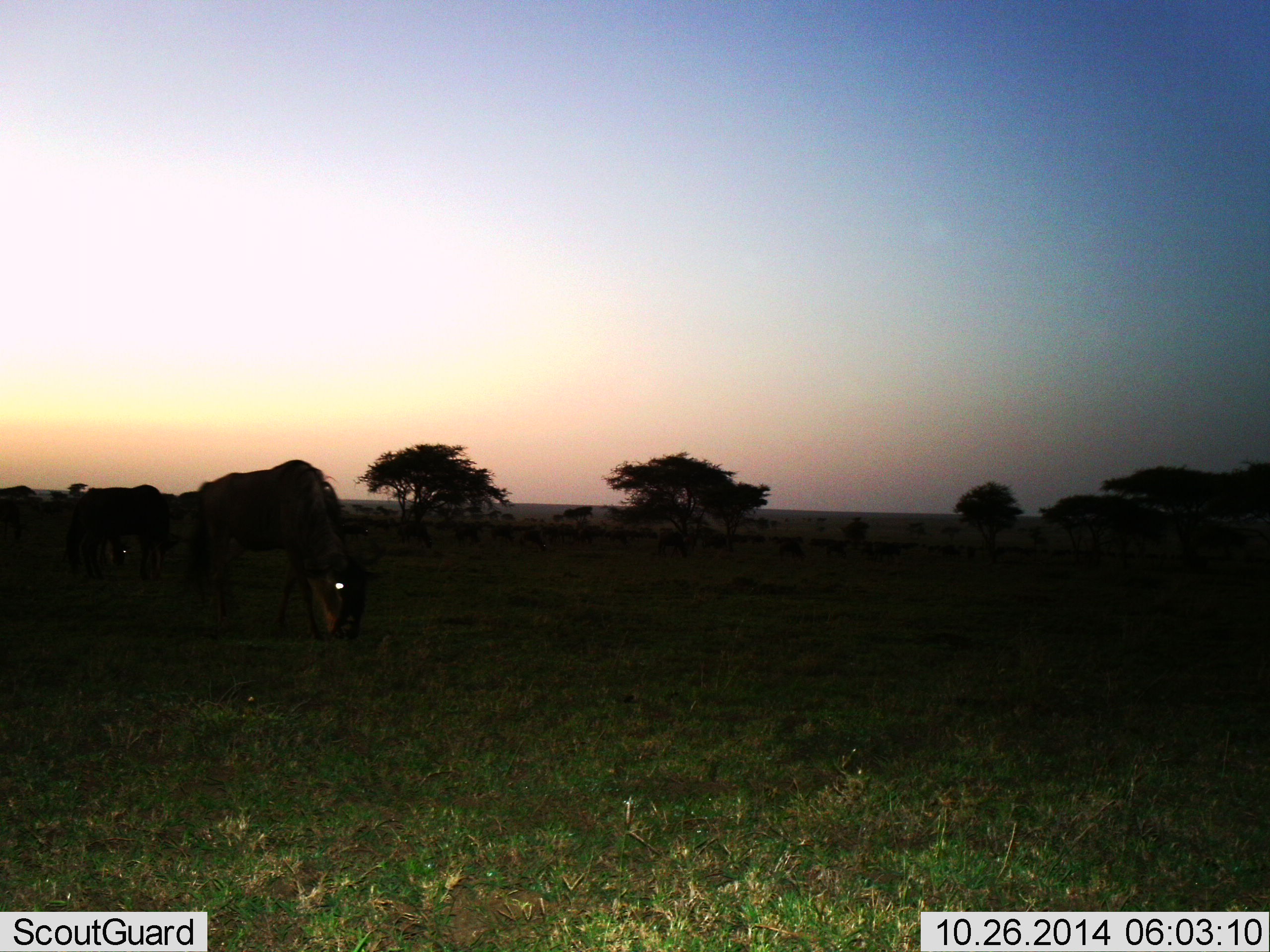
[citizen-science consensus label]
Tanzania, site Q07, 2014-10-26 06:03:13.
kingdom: Animalia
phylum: Chordata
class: Mammalia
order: Artiodactyla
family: Bovidae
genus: Connochaetes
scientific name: Connochaetes taurinus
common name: blue wildebeest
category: wildebeest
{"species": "wildebeest (blue wildebeest) (Connochaetes taurinus)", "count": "4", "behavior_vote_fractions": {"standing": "30%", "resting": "0%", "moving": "20%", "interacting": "0%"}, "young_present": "0%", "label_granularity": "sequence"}